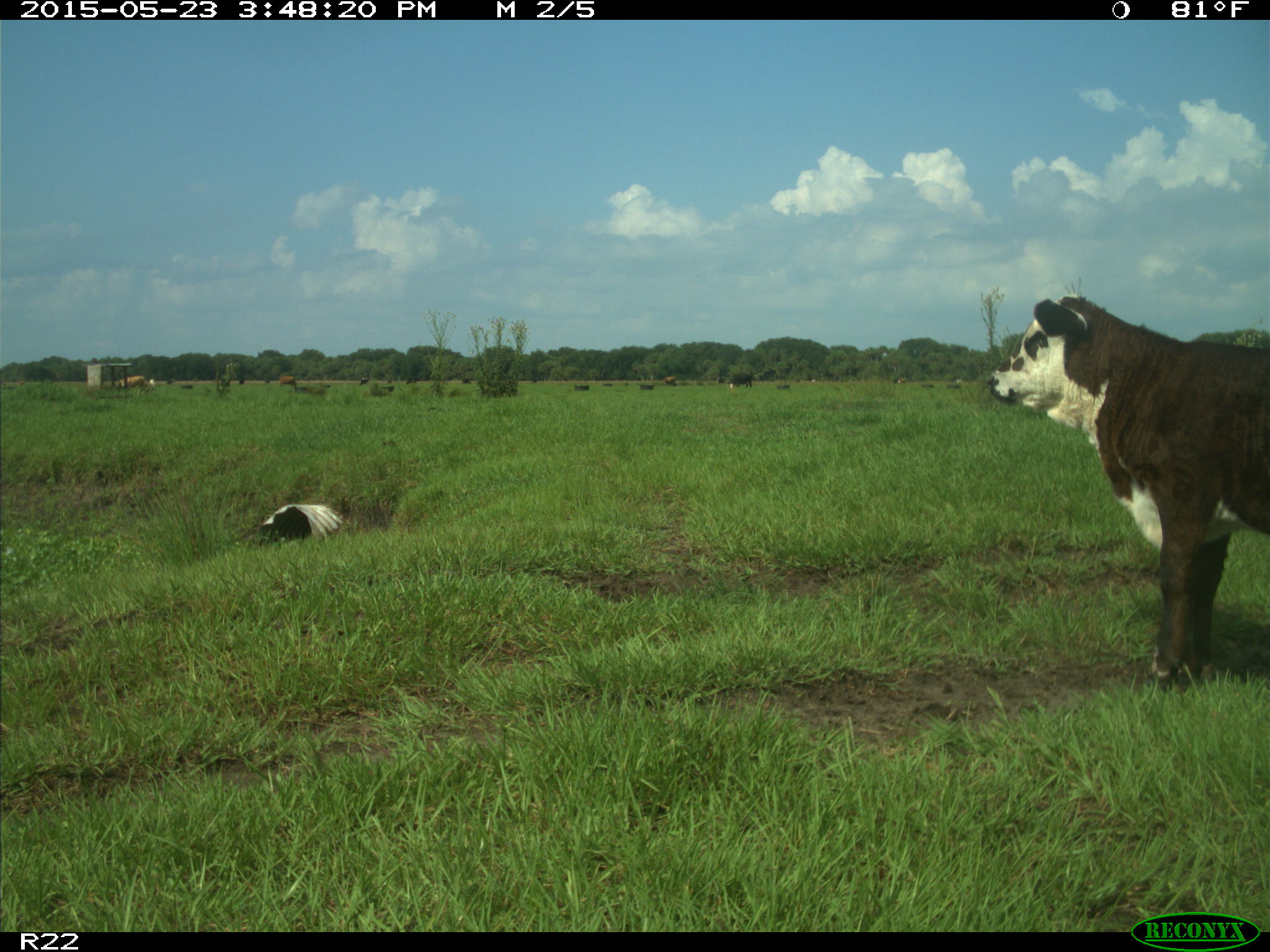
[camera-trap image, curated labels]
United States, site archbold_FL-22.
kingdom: Animalia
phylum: Chordata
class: Mammalia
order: Artiodactyla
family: Bovidae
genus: Bos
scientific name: Bos taurus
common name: domestic cow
Bos taurus (domestic cow).